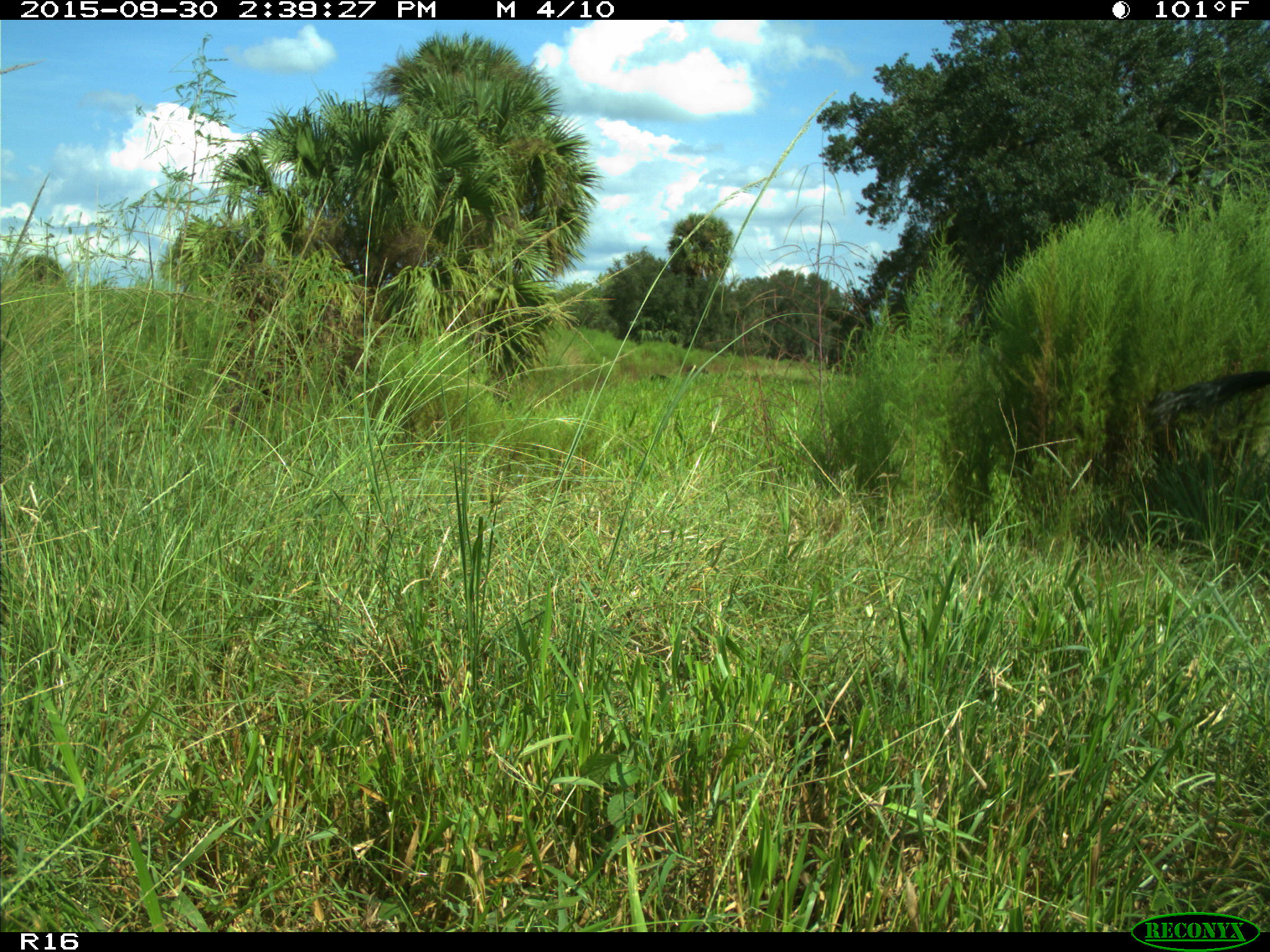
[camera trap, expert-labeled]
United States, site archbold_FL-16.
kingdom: Animalia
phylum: Chordata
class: Mammalia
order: Artiodactyla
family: Bovidae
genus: Bos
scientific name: Bos taurus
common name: domestic cow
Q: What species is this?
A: Bos taurus (domestic cow).